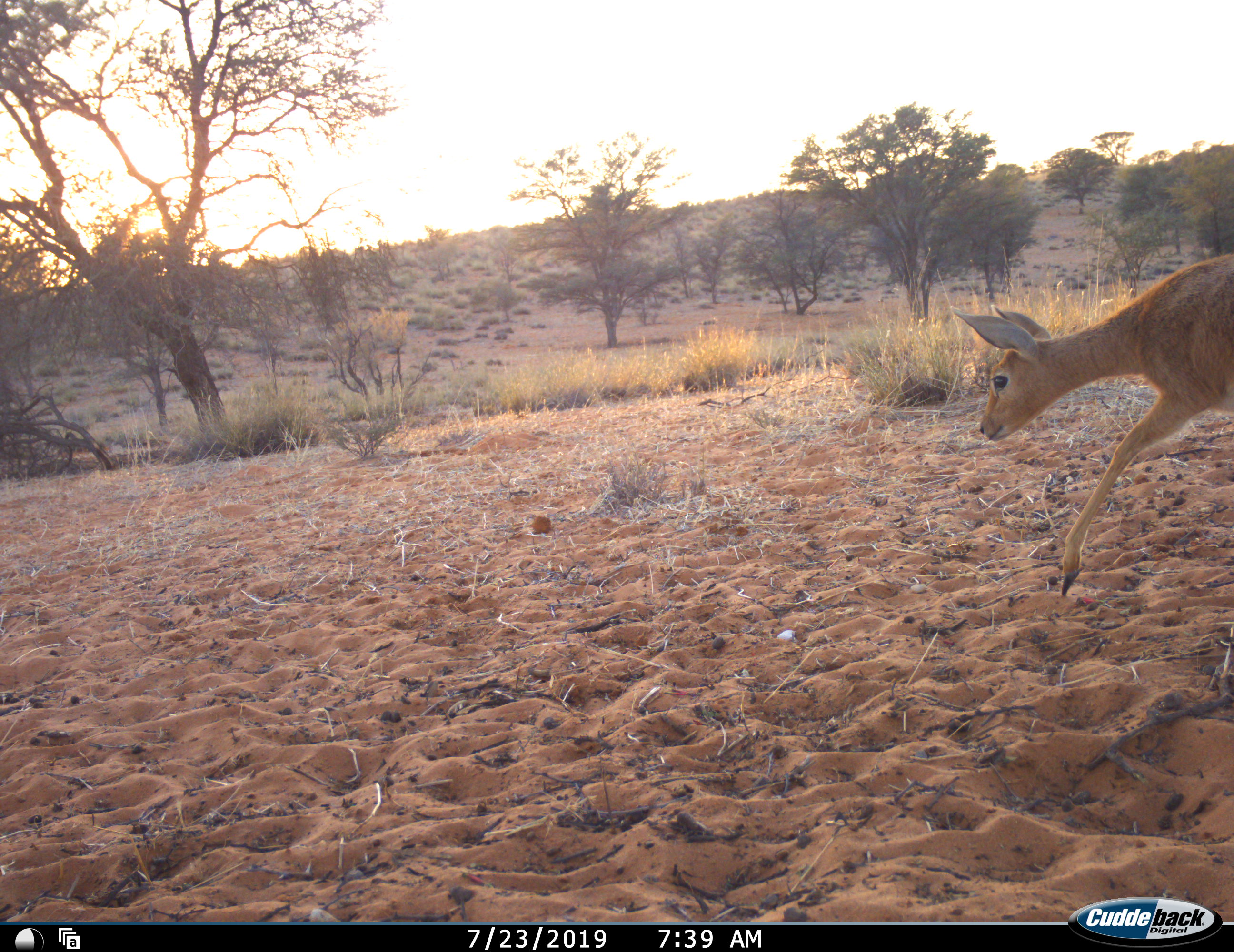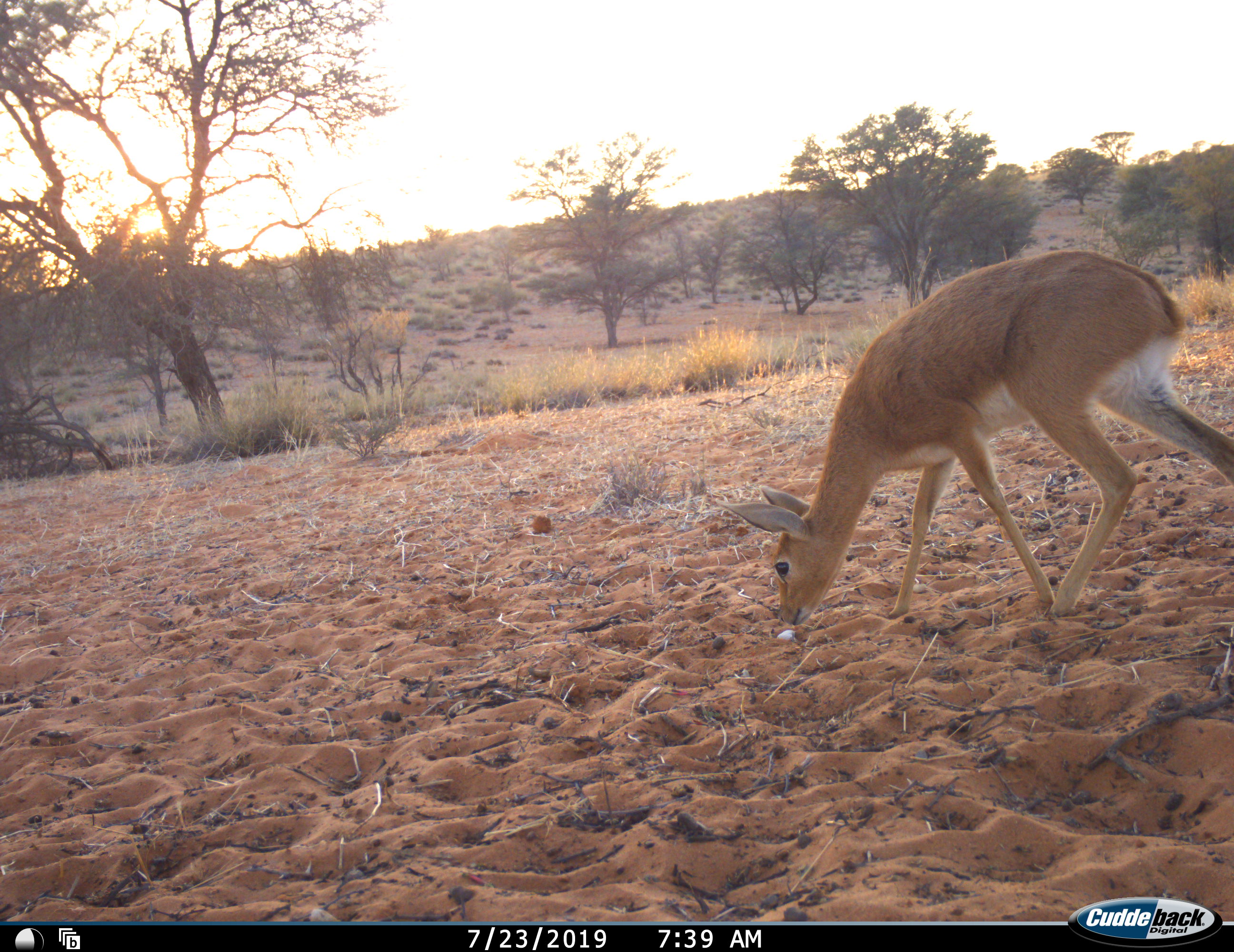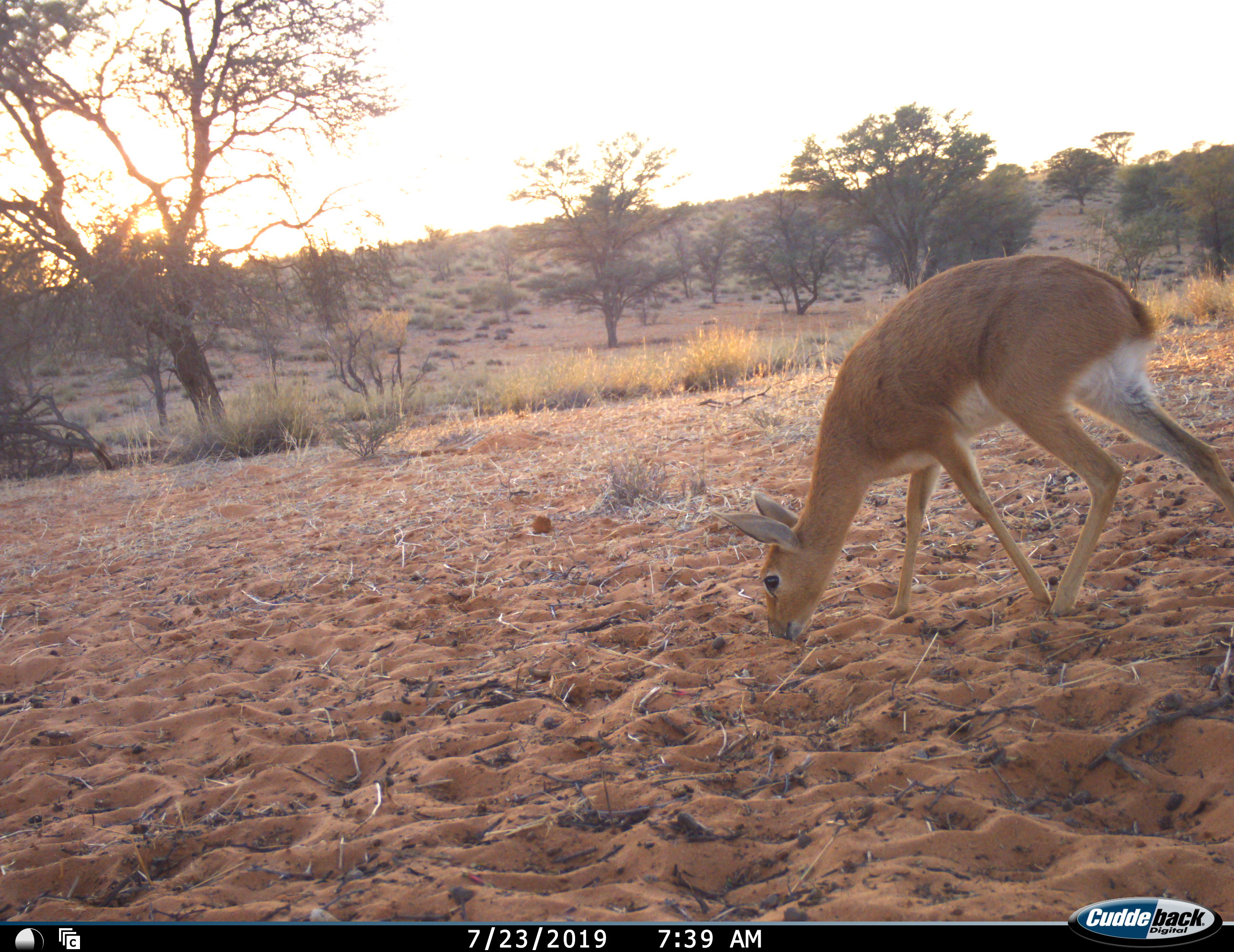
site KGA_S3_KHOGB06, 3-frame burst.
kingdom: Animalia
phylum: Chordata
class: Mammalia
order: Artiodactyla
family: Bovidae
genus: Raphicerus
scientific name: Raphicerus campestris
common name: steenbok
Steenbok (Raphicerus campestris), count 1. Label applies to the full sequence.